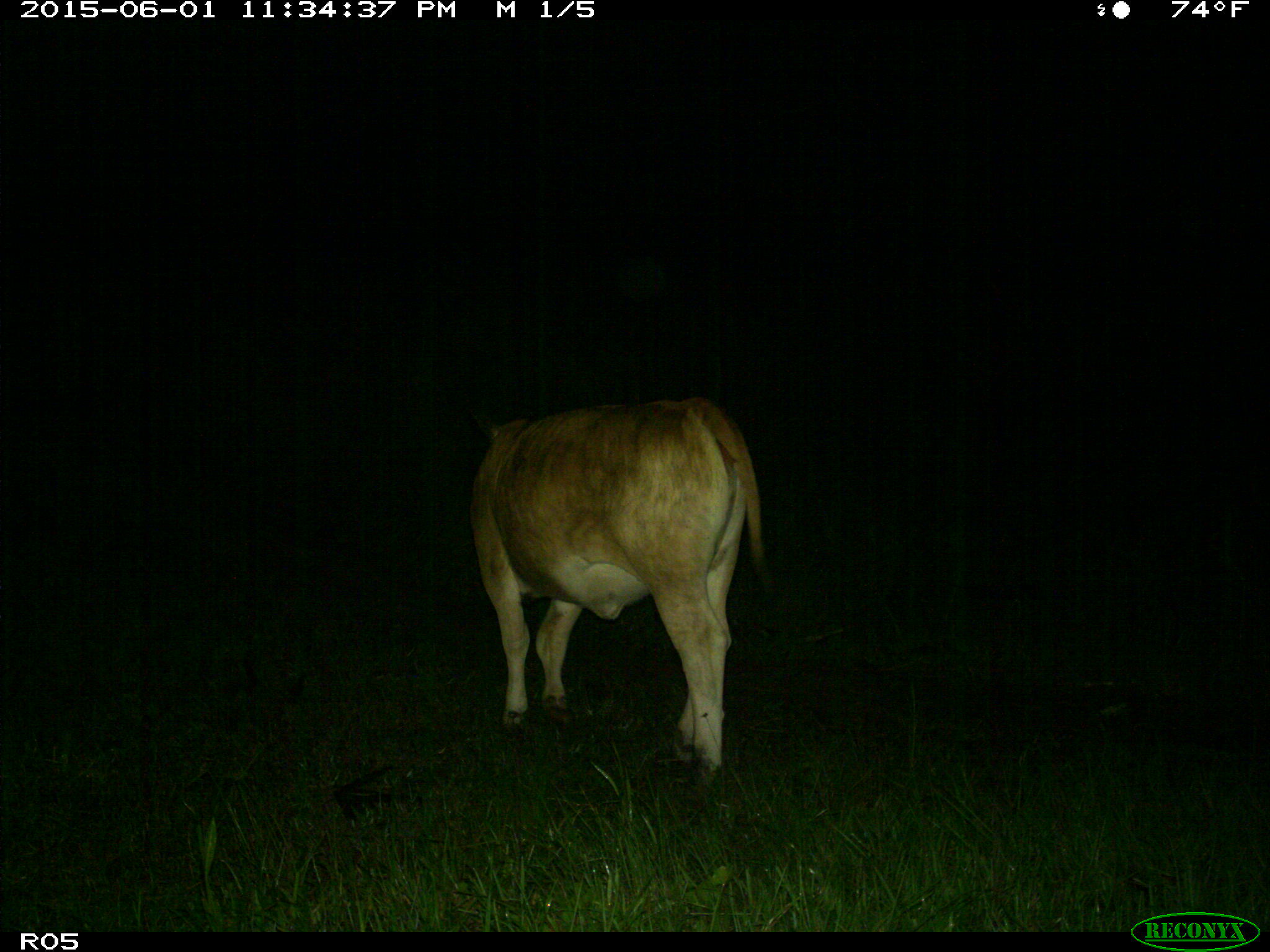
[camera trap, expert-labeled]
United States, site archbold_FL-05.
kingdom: Animalia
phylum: Chordata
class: Mammalia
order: Artiodactyla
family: Bovidae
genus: Bos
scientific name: Bos taurus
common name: domestic cow